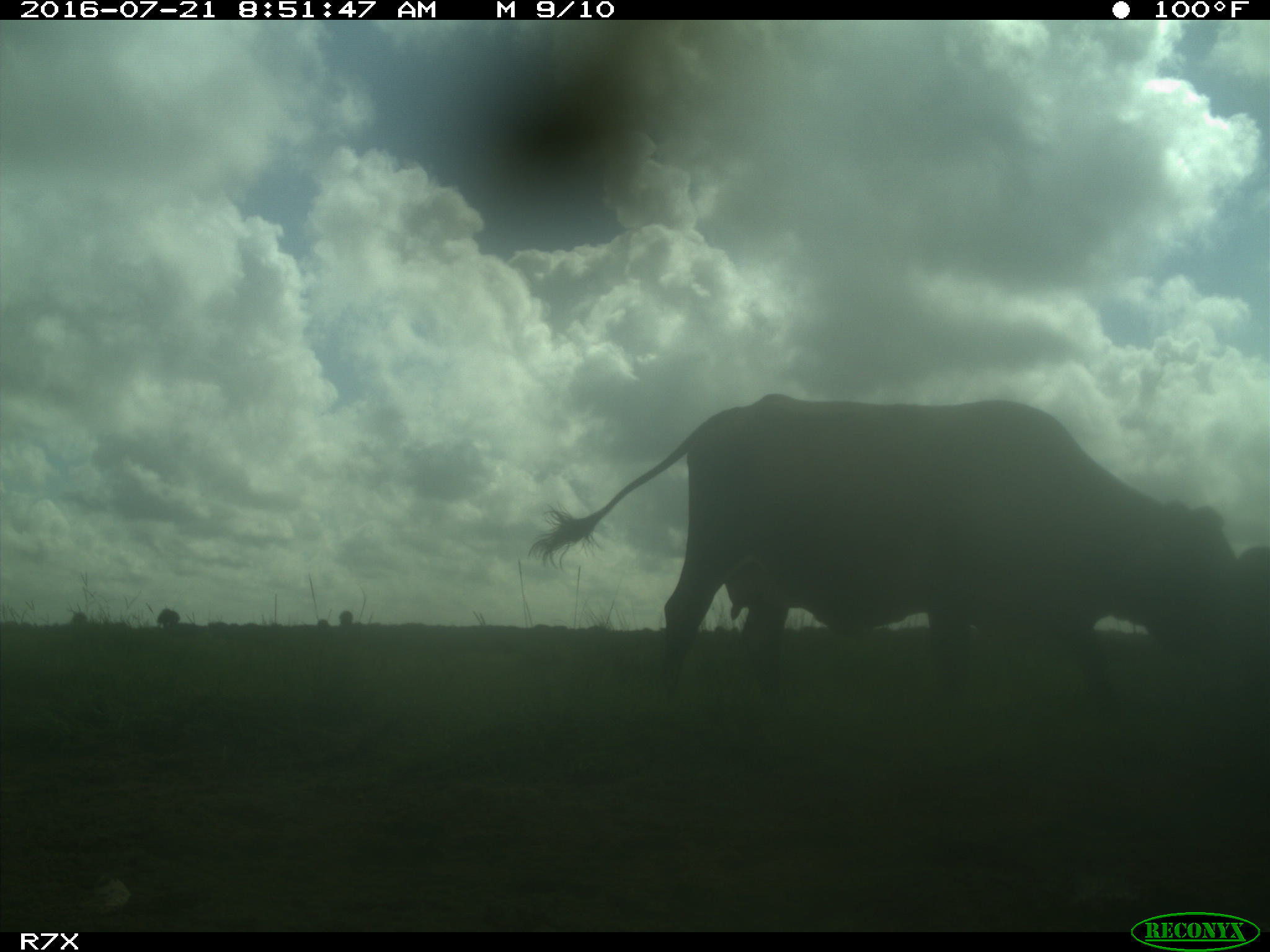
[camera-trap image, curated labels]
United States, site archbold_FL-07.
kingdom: Animalia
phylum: Chordata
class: Mammalia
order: Artiodactyla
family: Bovidae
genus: Bos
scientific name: Bos taurus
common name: domestic cow